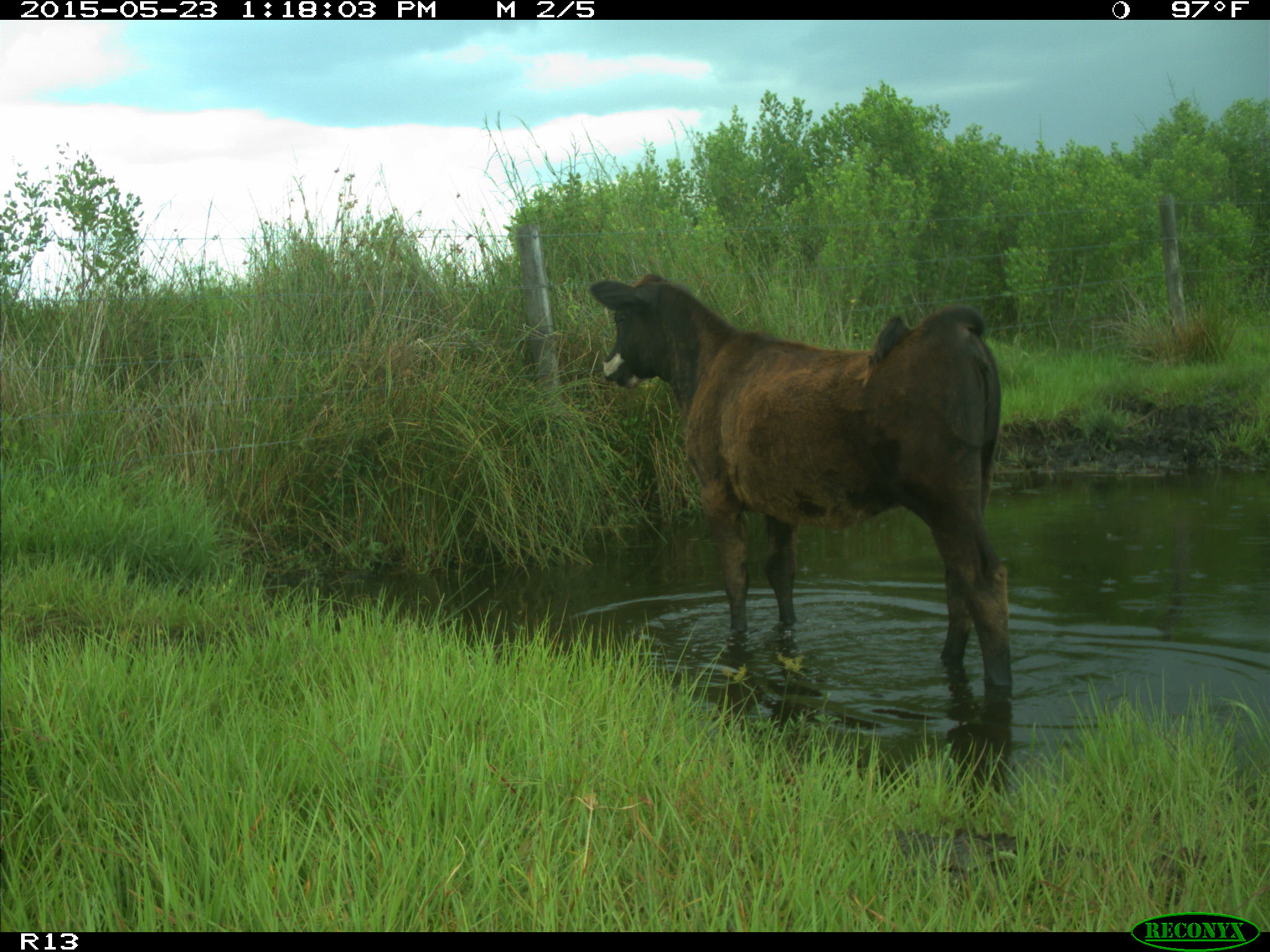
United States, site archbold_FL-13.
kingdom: Animalia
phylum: Chordata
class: Mammalia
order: Artiodactyla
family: Bovidae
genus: Bos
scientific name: Bos taurus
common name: domestic cow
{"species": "Bos taurus (domestic cow)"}